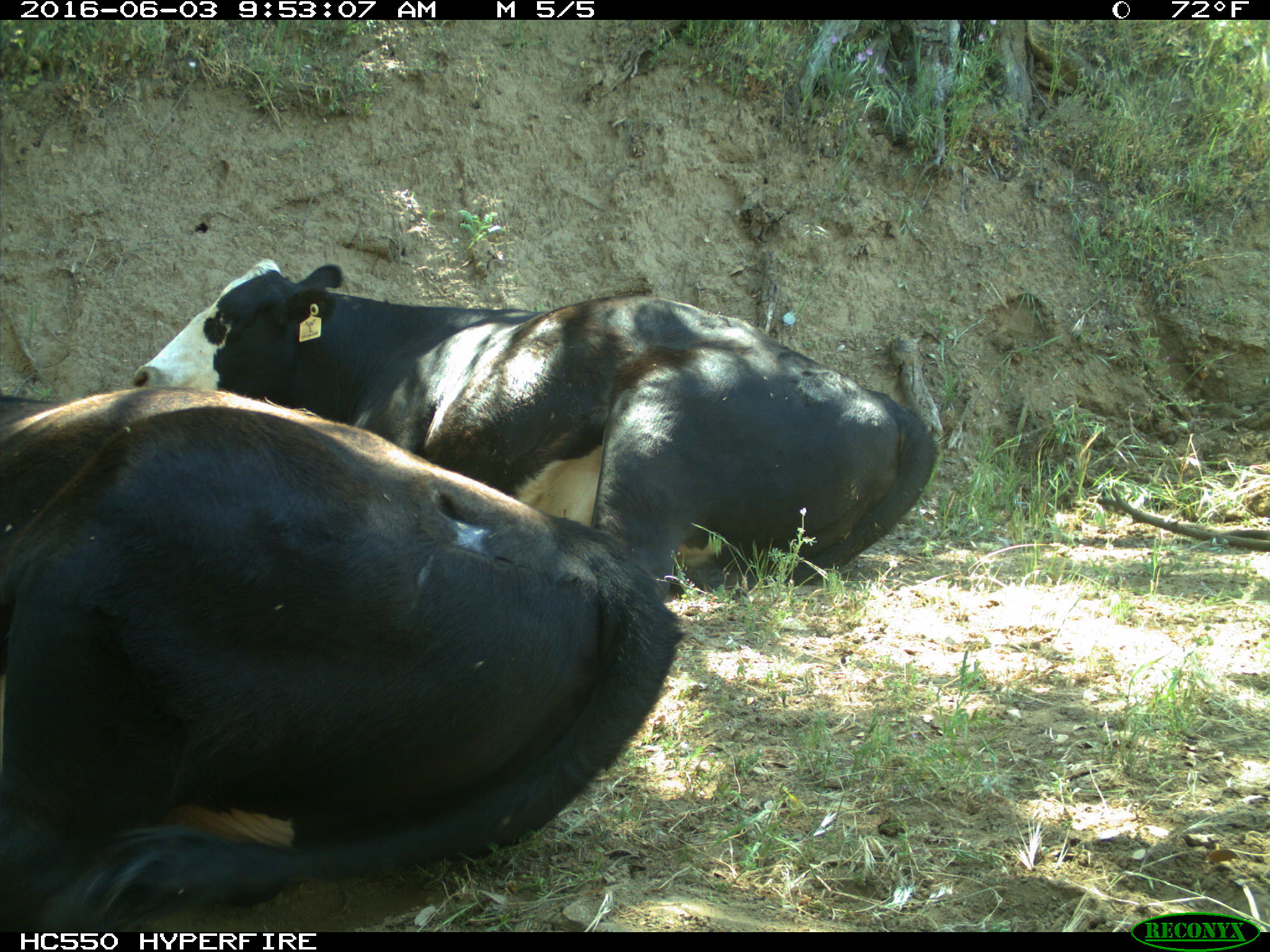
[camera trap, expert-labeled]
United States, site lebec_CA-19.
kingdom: Animalia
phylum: Chordata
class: Mammalia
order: Artiodactyla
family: Bovidae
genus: Bos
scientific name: Bos taurus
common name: domestic cow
Bos taurus (domestic cow).